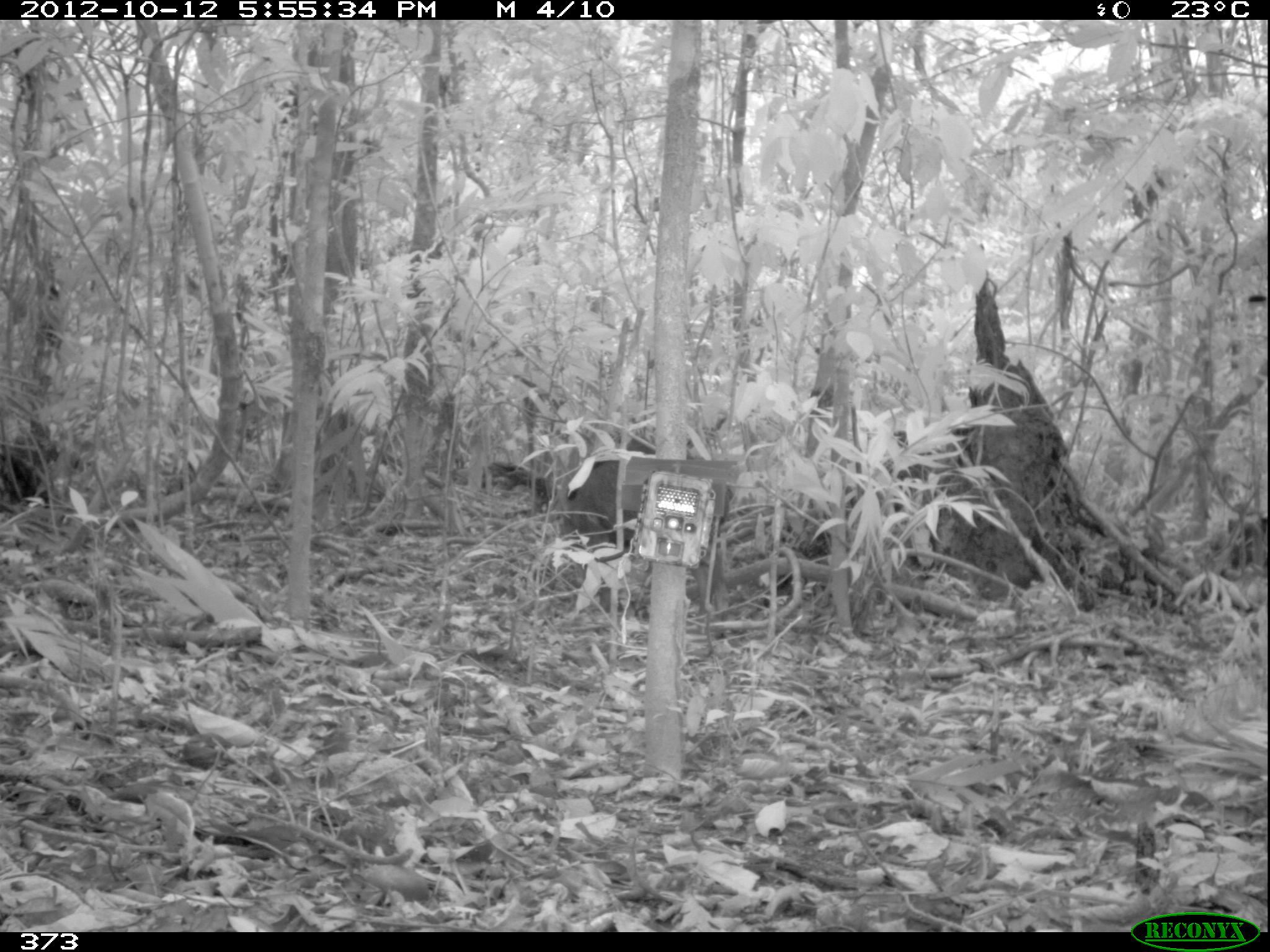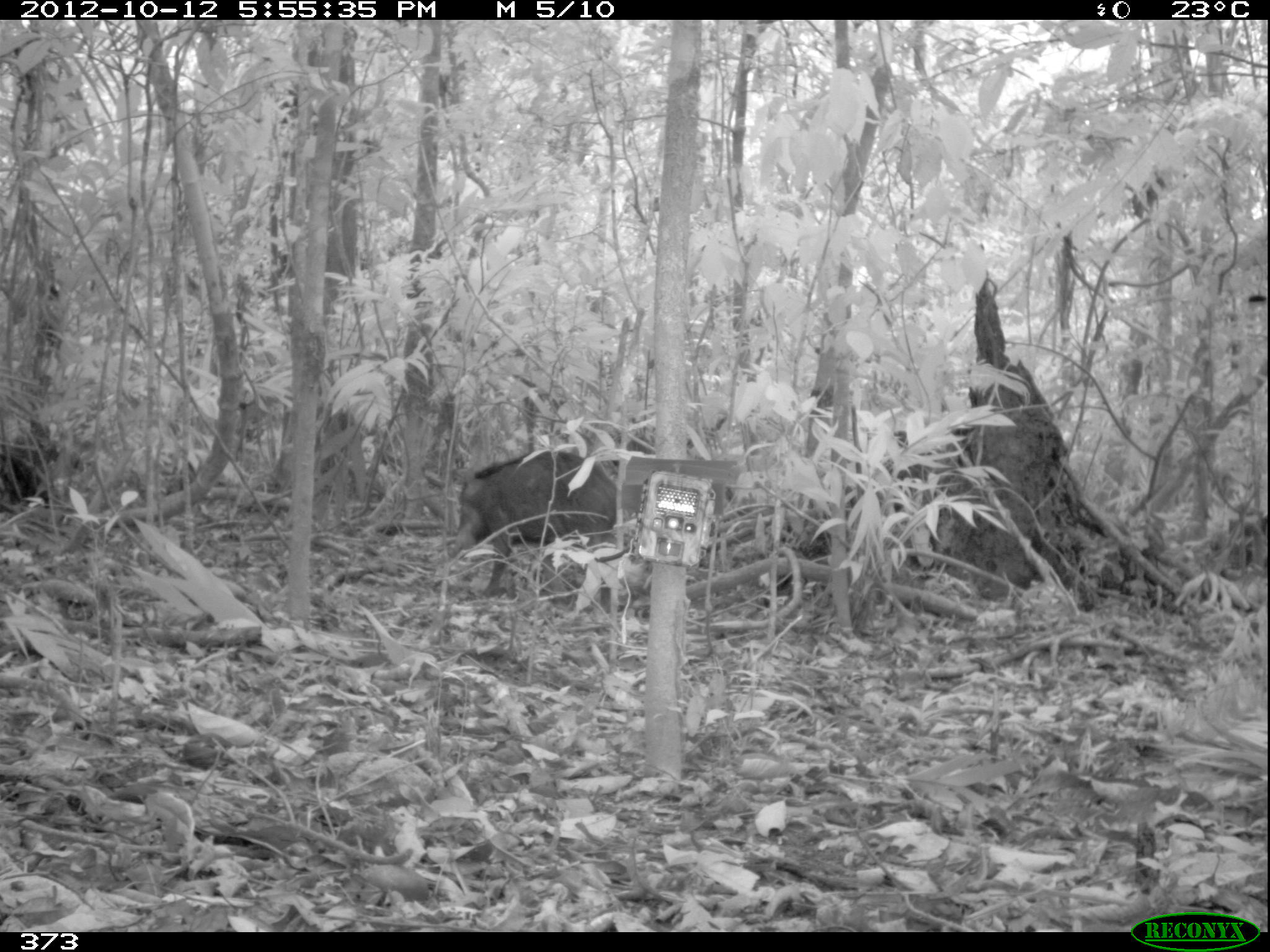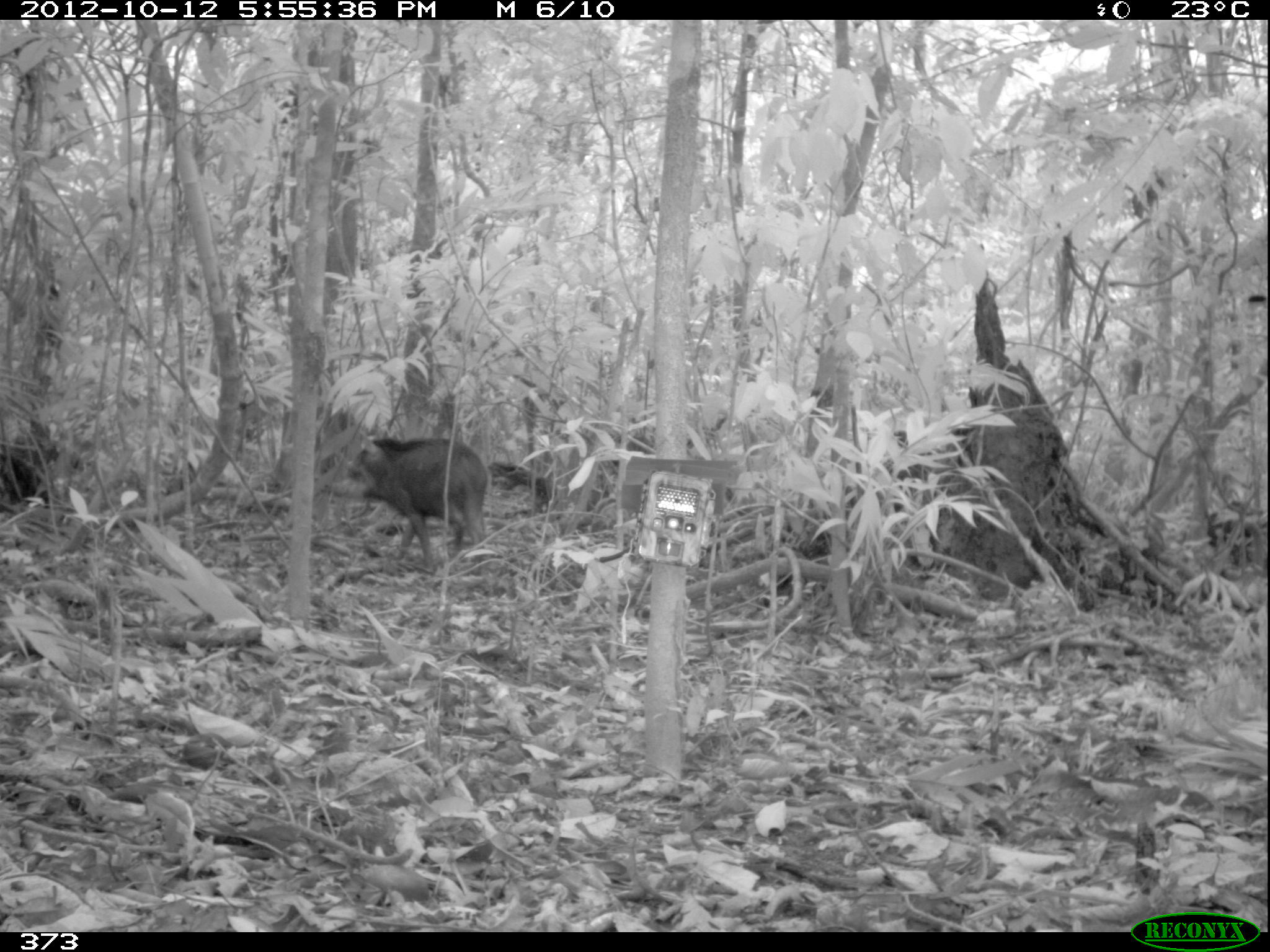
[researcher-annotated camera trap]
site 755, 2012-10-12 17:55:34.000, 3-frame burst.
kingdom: Animalia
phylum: Chordata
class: Mammalia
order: Artiodactyla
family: Tayassuidae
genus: Tayassu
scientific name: Tayassu pecari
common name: white-lipped peccary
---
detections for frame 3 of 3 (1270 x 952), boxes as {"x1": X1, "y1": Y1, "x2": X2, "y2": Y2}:
tayassu pecari: {"x1": 344, "y1": 436, "x2": 487, "y2": 573}